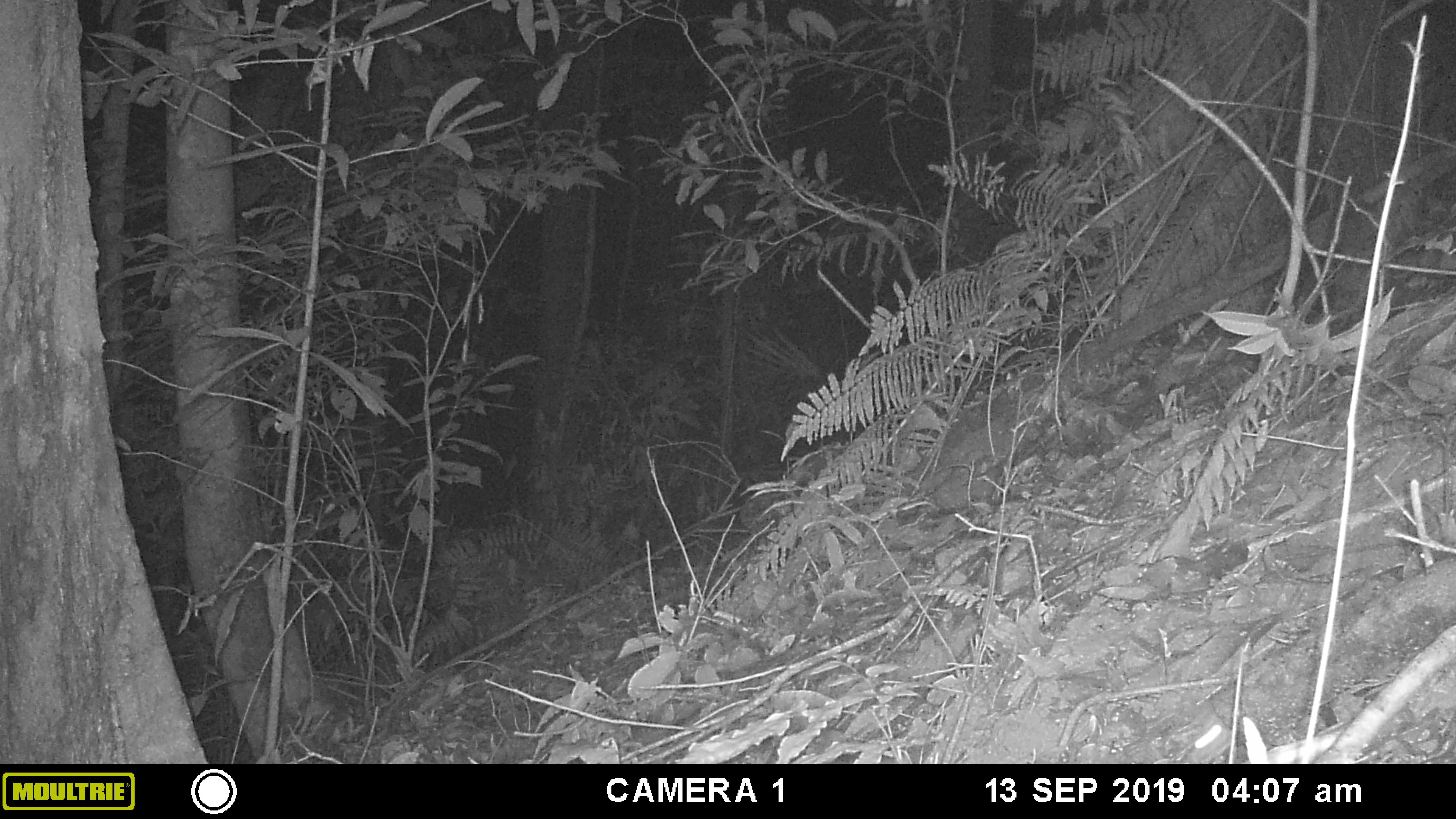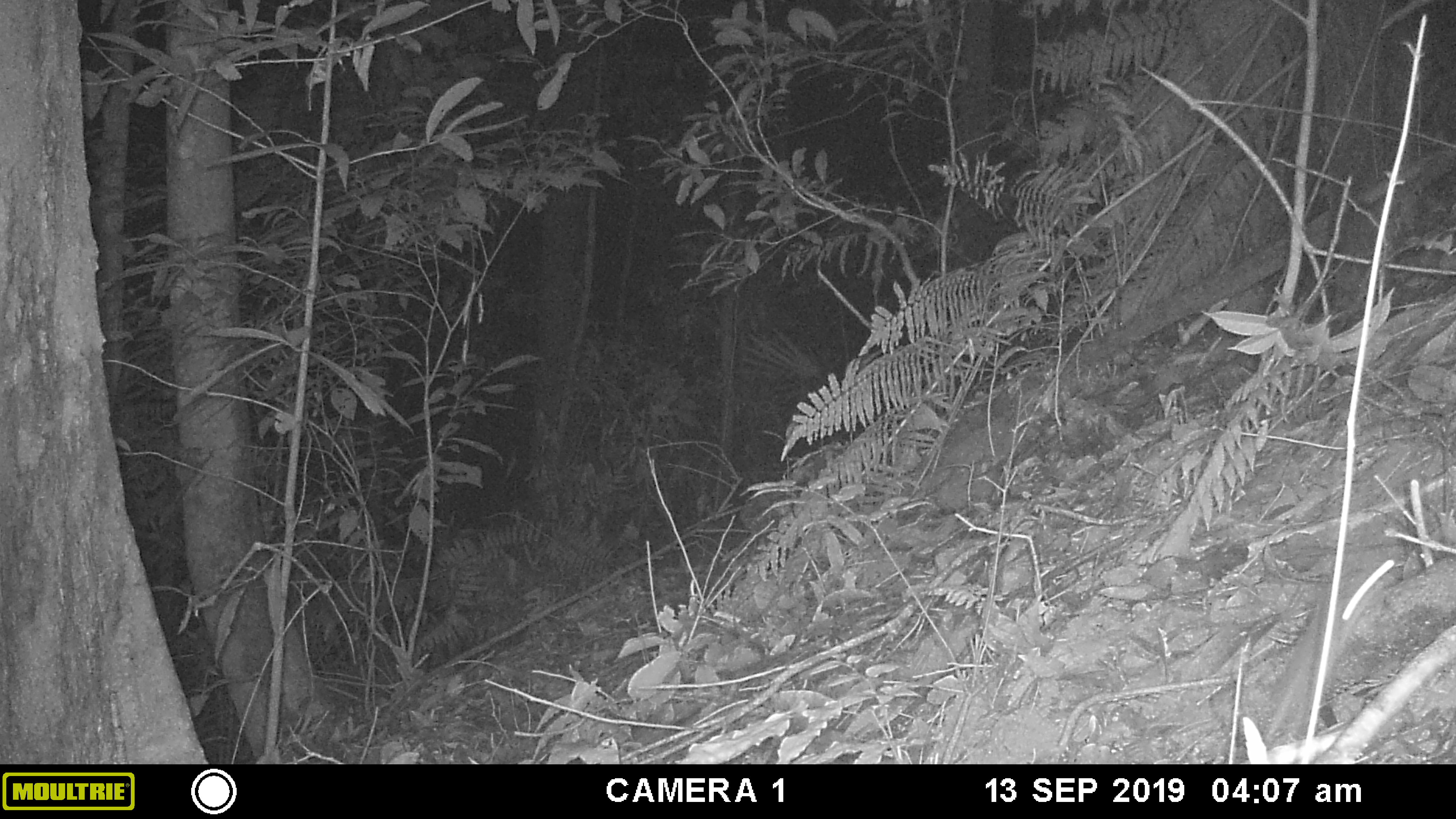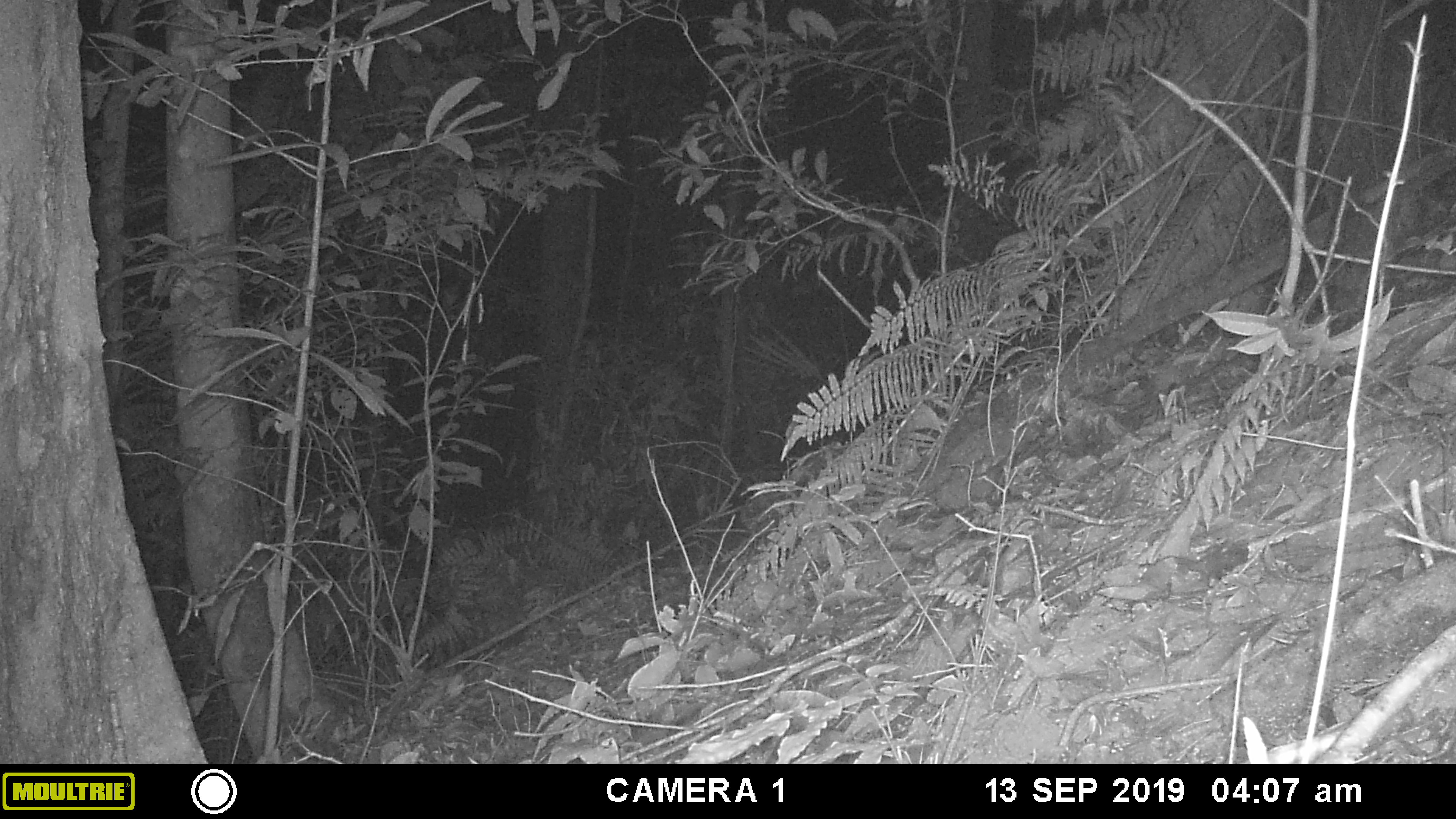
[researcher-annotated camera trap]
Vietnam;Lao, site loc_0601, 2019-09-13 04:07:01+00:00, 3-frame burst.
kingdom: Animalia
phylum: Chordata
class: Mammalia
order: Rodentia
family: Muridae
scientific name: Muridae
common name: old-world mice and rats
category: unidentified murid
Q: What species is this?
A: Unidentified murid (old-world mice and rats) (Muridae).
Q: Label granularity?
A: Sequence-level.